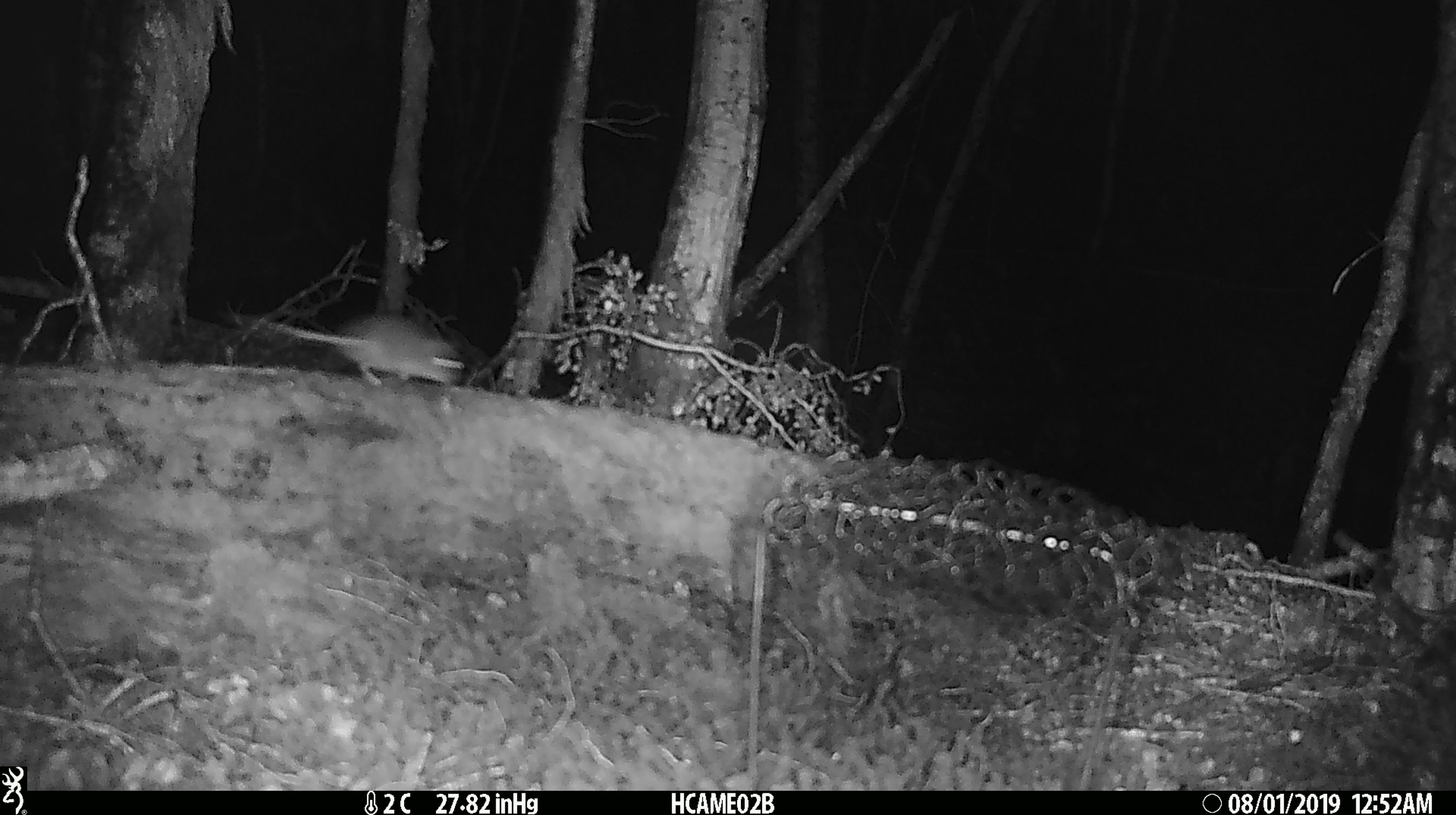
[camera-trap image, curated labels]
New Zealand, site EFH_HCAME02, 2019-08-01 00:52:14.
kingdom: Animalia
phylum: Chordata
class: Mammalia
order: Rodentia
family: Muridae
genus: Mus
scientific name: Mus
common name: mouse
Mouse (Mus).